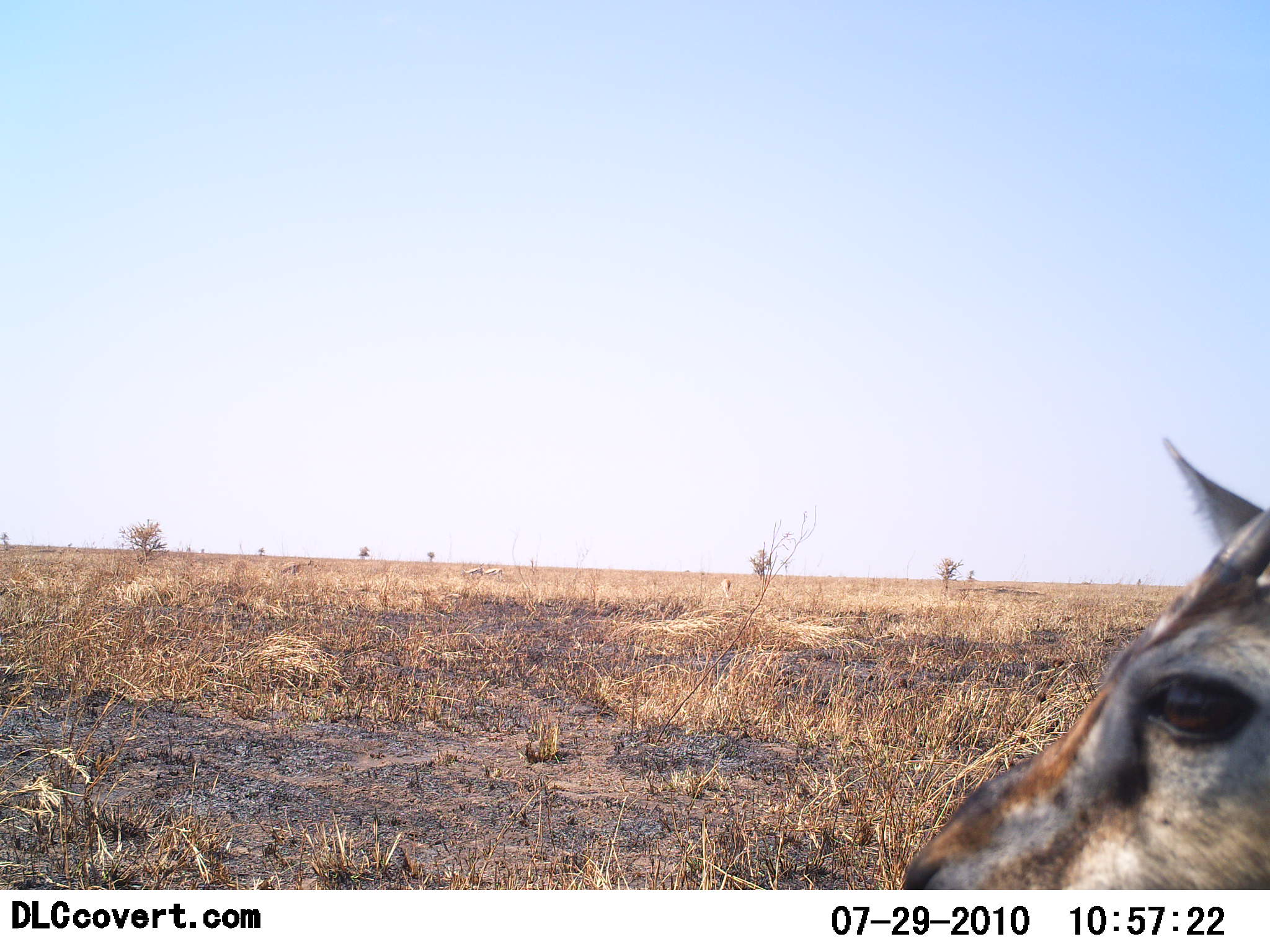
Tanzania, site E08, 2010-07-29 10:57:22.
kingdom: Animalia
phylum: Chordata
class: Mammalia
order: Artiodactyla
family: Bovidae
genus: Eudorcas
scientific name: Eudorcas thomsonii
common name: thomson's gazelle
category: gazellethomsons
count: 1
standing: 70%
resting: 30%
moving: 0%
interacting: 0%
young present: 0%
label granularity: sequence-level